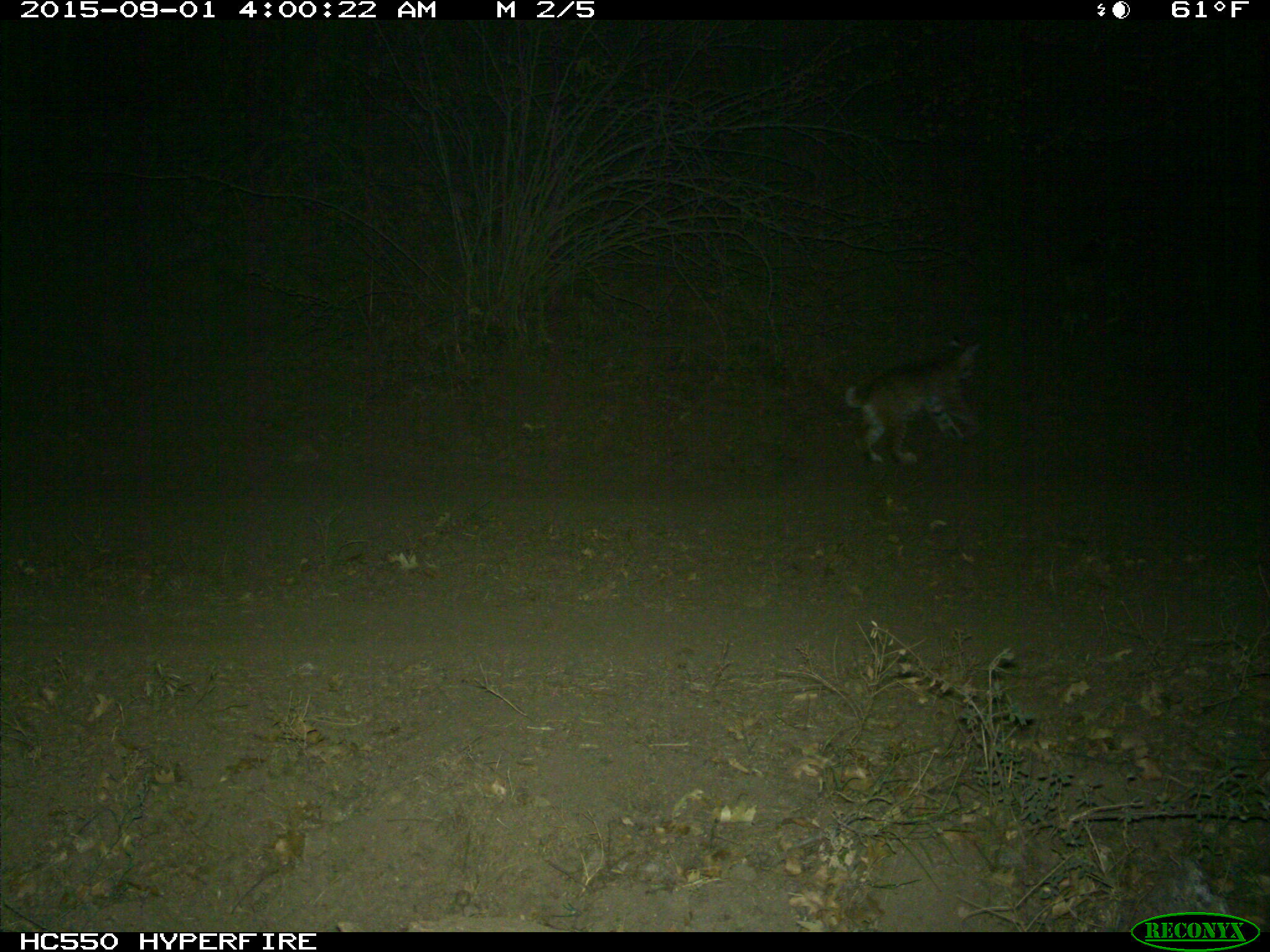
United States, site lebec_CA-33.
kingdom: Animalia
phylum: Chordata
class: Mammalia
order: Carnivora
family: Felidae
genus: Lynx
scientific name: Lynx rufus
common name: bobcat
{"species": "Lynx rufus (bobcat)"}